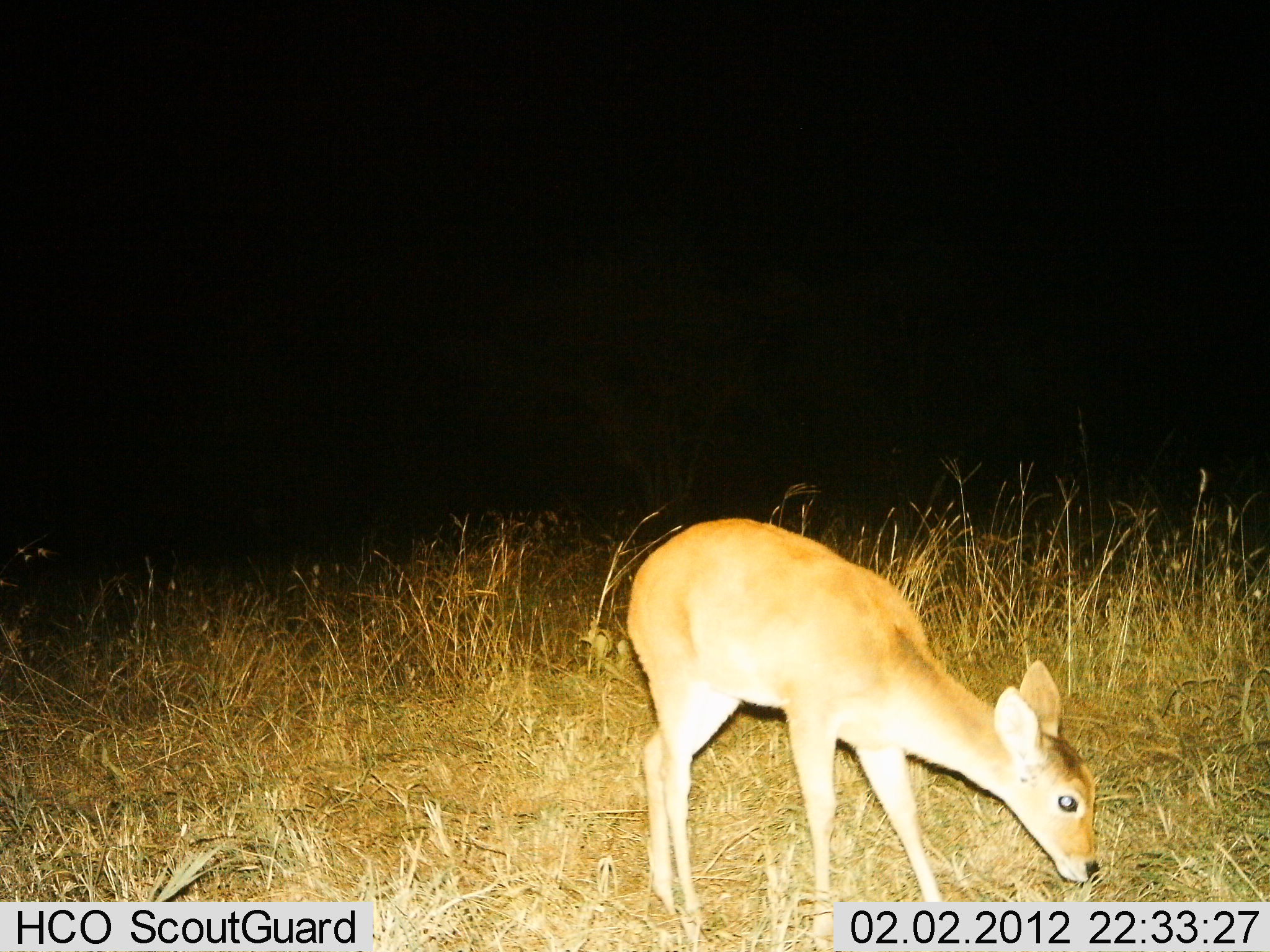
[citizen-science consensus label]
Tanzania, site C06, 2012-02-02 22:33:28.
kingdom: Animalia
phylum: Chordata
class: Mammalia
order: Artiodactyla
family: Bovidae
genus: Redunca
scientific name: Redunca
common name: reedbuck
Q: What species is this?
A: Reedbuck (Redunca).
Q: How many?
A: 1.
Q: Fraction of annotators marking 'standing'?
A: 21%.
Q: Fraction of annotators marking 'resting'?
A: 0%.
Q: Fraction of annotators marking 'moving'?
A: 0%.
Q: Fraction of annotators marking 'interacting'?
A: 0%.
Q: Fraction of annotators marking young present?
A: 0%.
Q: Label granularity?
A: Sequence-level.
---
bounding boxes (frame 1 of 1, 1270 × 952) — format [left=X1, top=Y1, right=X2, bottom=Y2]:
animal: [left=626, top=516, right=1104, bottom=952]